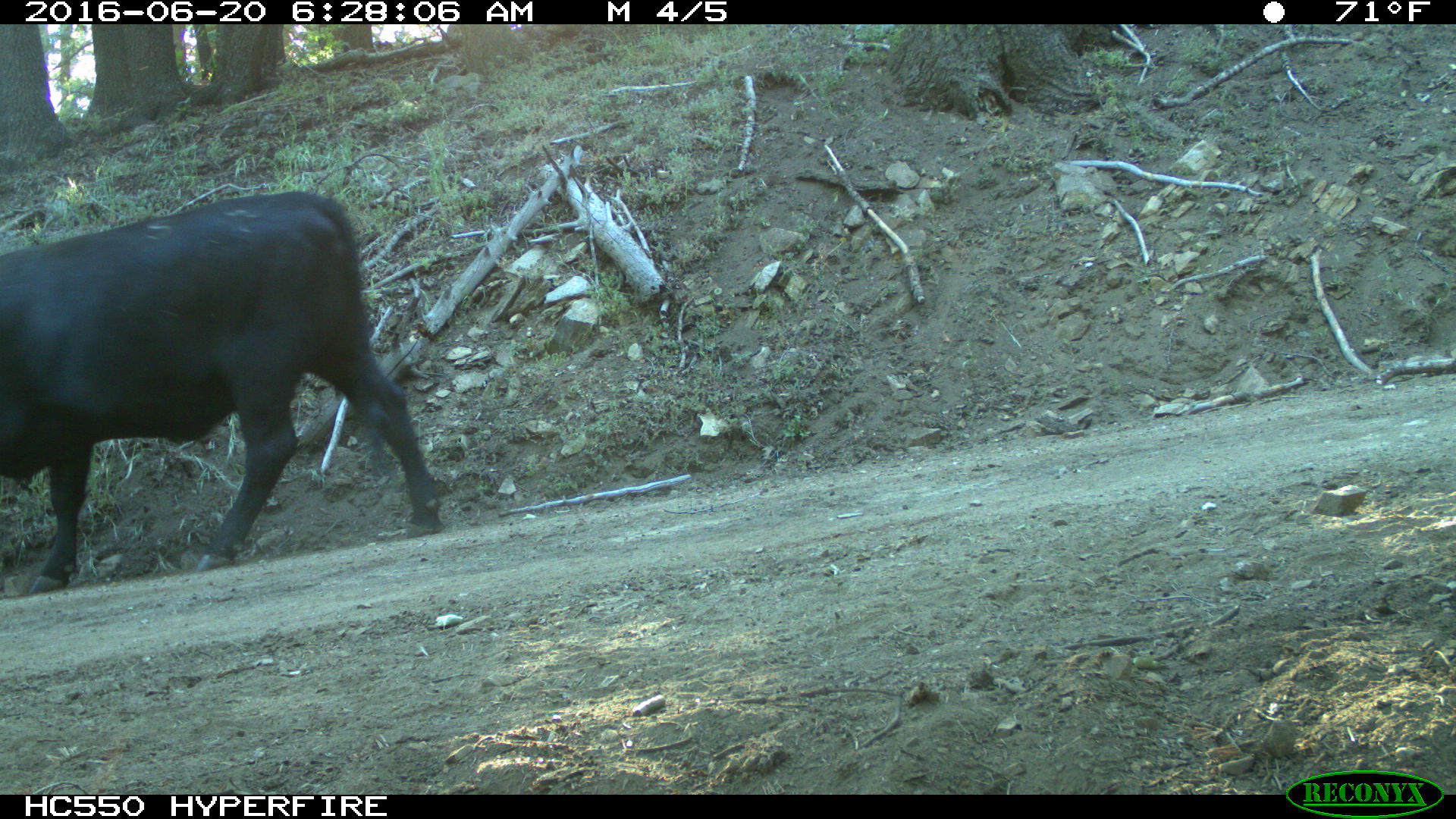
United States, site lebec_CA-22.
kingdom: Animalia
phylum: Chordata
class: Mammalia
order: Artiodactyla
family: Bovidae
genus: Bos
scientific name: Bos taurus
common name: domestic cow